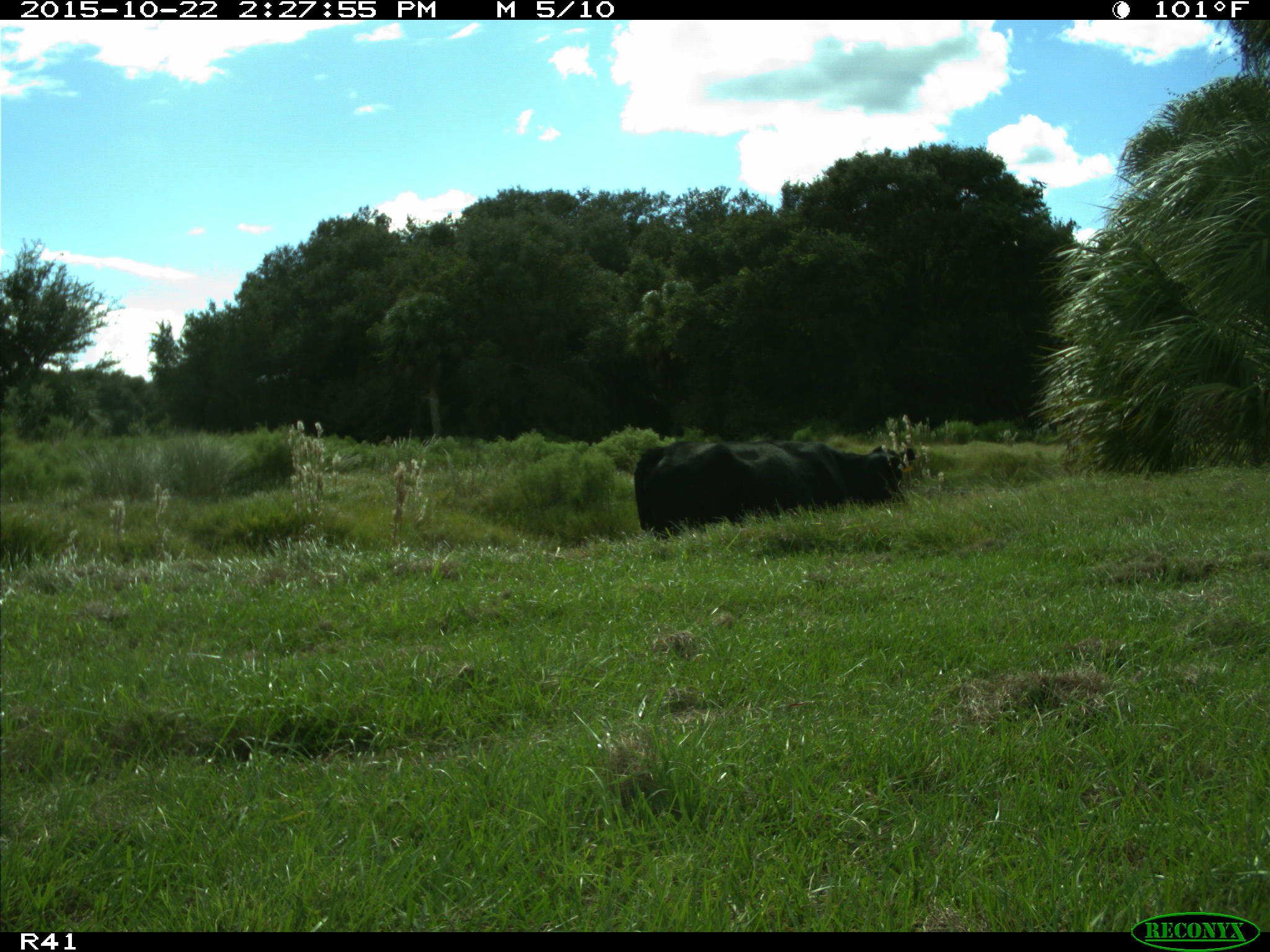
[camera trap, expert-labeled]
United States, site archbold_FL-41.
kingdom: Animalia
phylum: Chordata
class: Mammalia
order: Artiodactyla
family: Bovidae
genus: Bos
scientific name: Bos taurus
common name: domestic cow